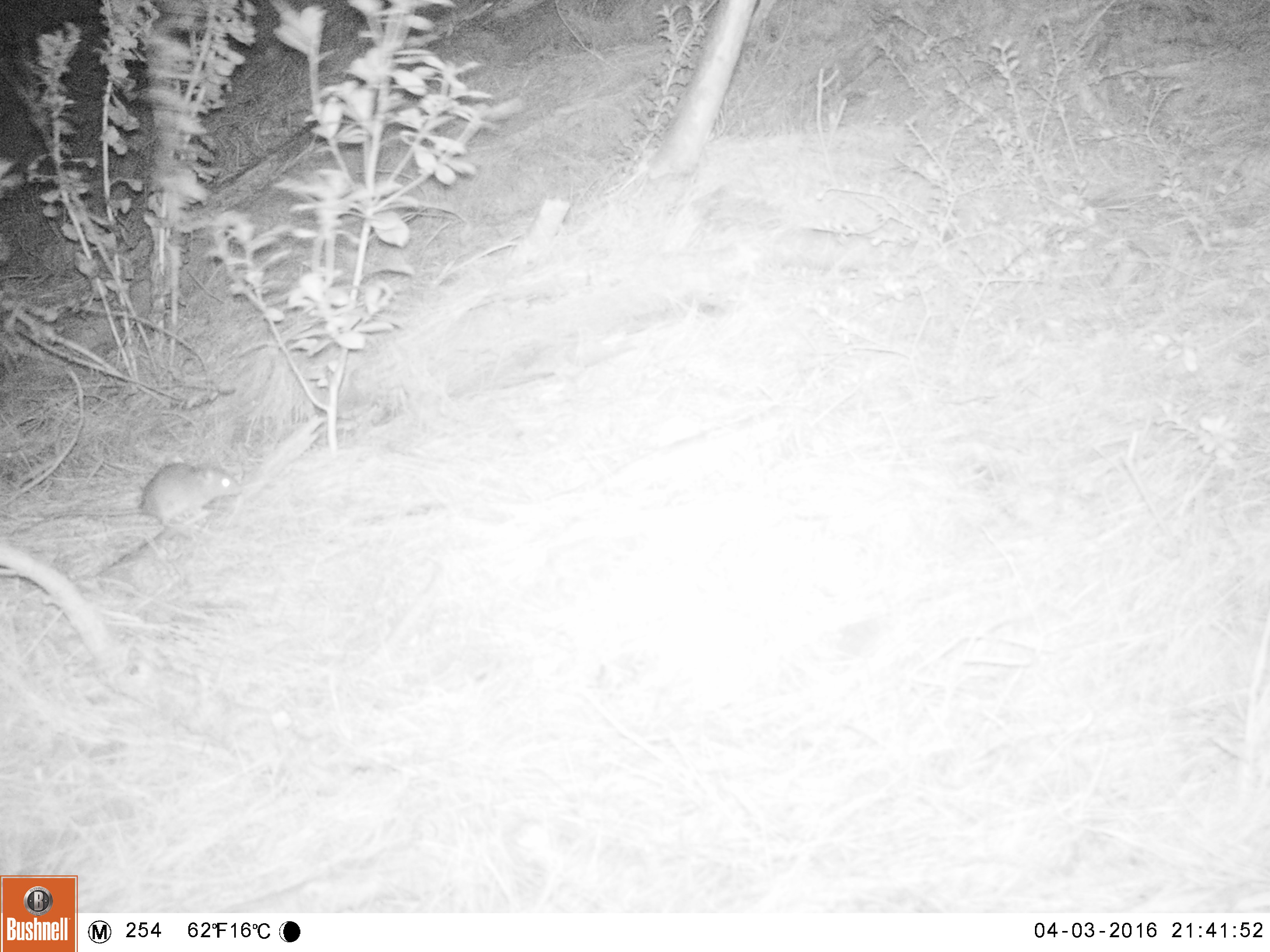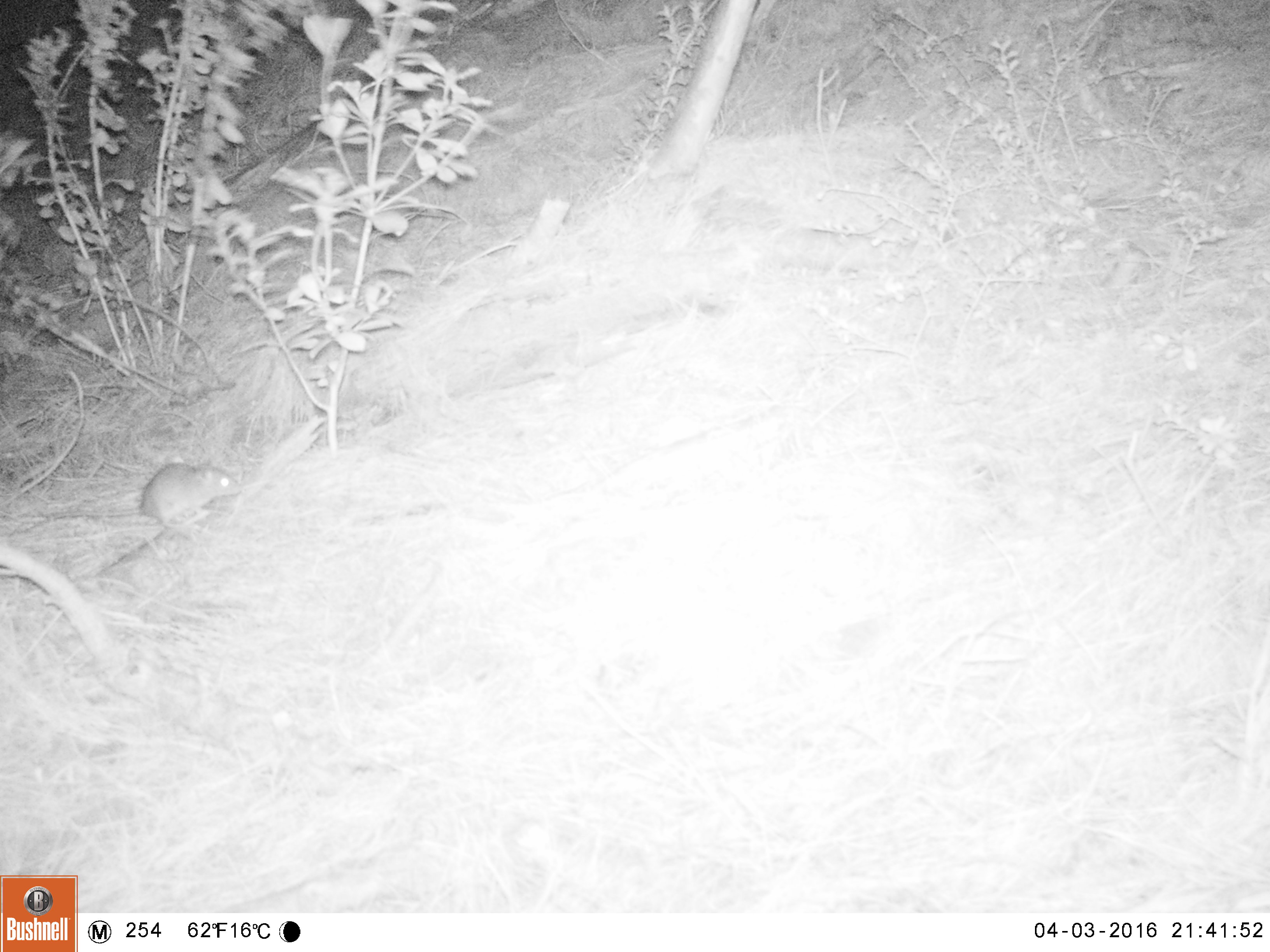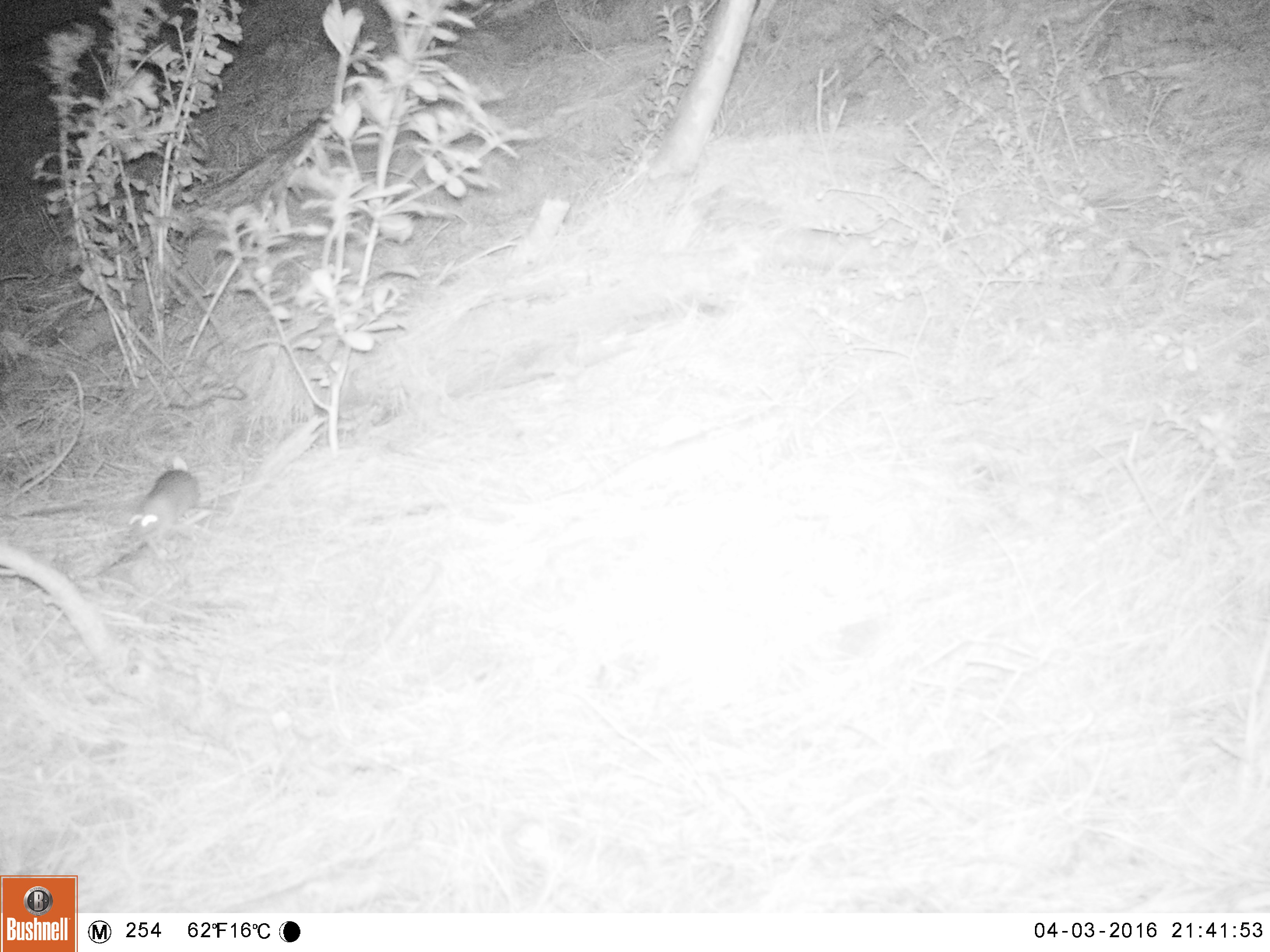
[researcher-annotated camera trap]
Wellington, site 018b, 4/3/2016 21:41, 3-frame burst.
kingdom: Animalia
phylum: Chordata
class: Mammalia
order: Rodentia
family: Muridae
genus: Rattus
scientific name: Rattus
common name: rat